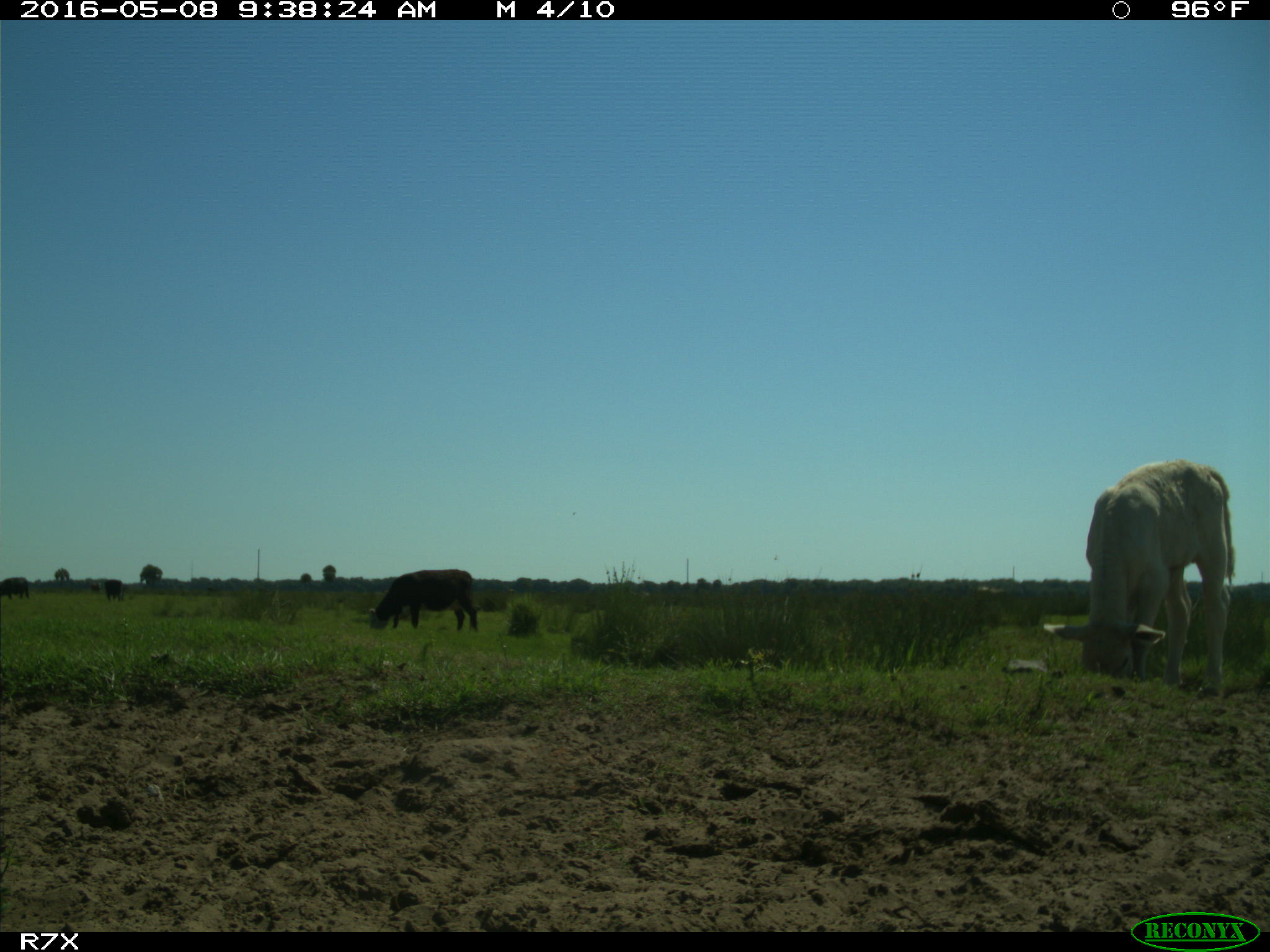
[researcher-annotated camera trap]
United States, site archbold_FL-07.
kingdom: Animalia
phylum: Chordata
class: Mammalia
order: Artiodactyla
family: Bovidae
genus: Bos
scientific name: Bos taurus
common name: domestic cow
Bos taurus (domestic cow).